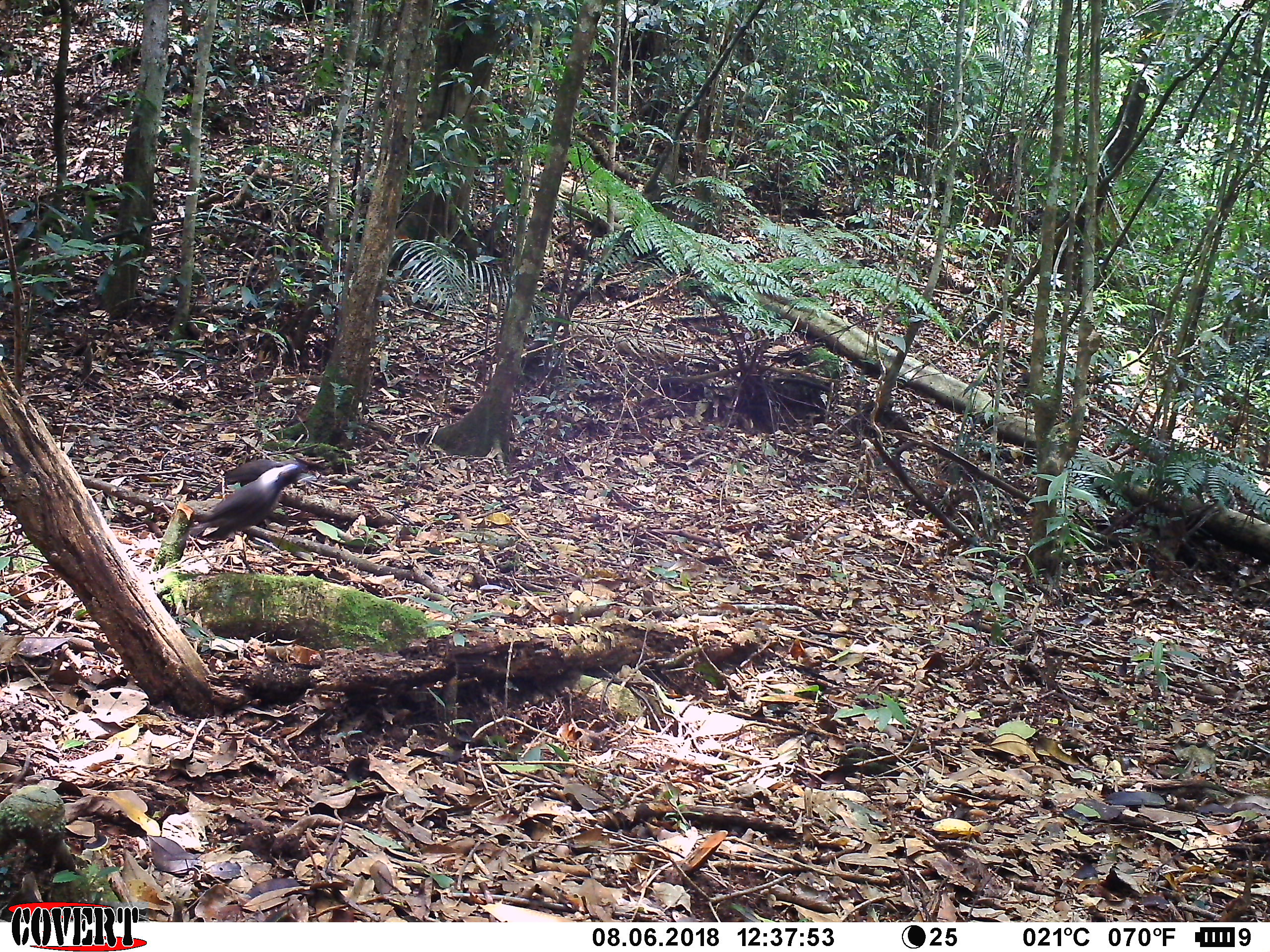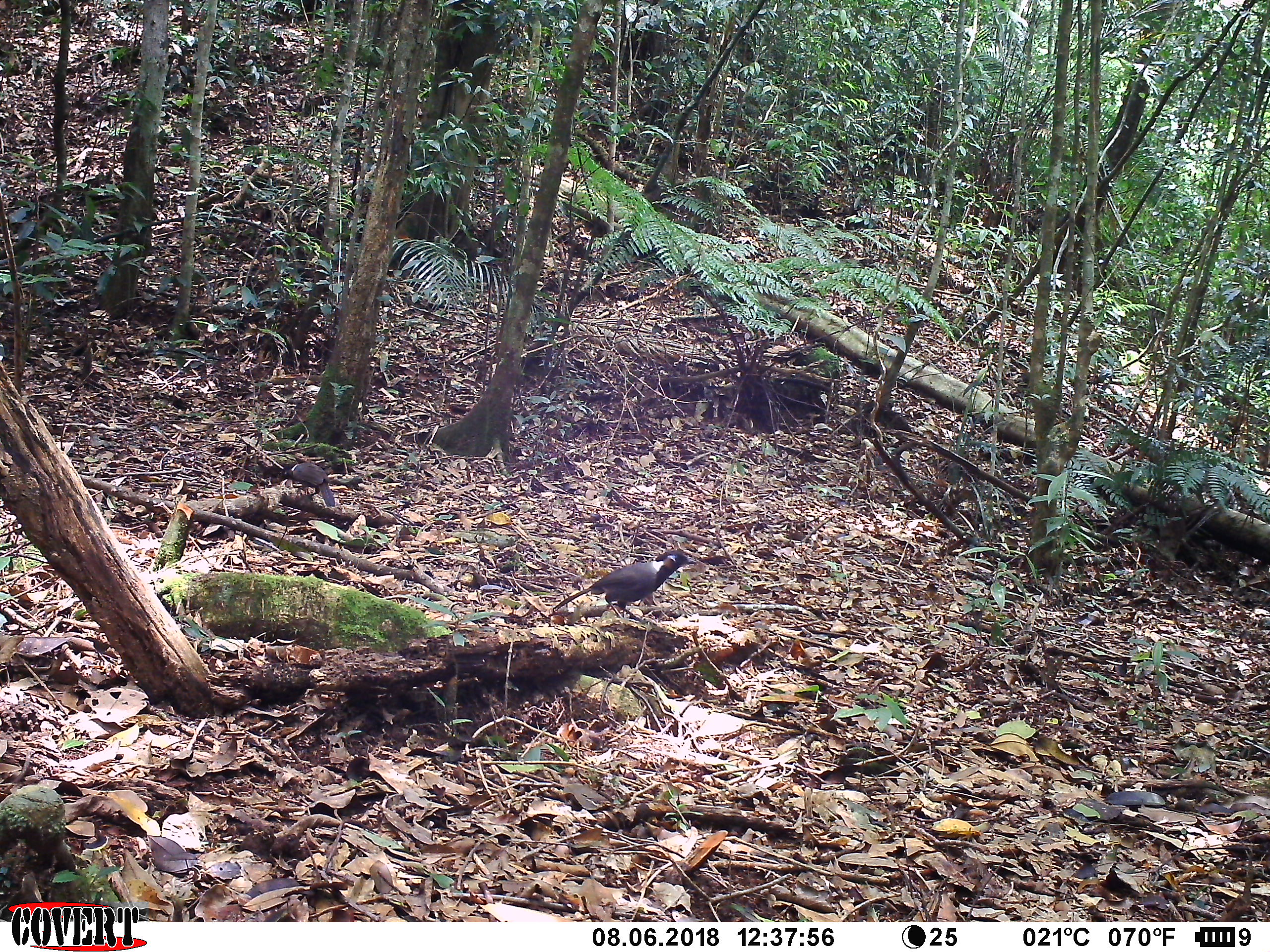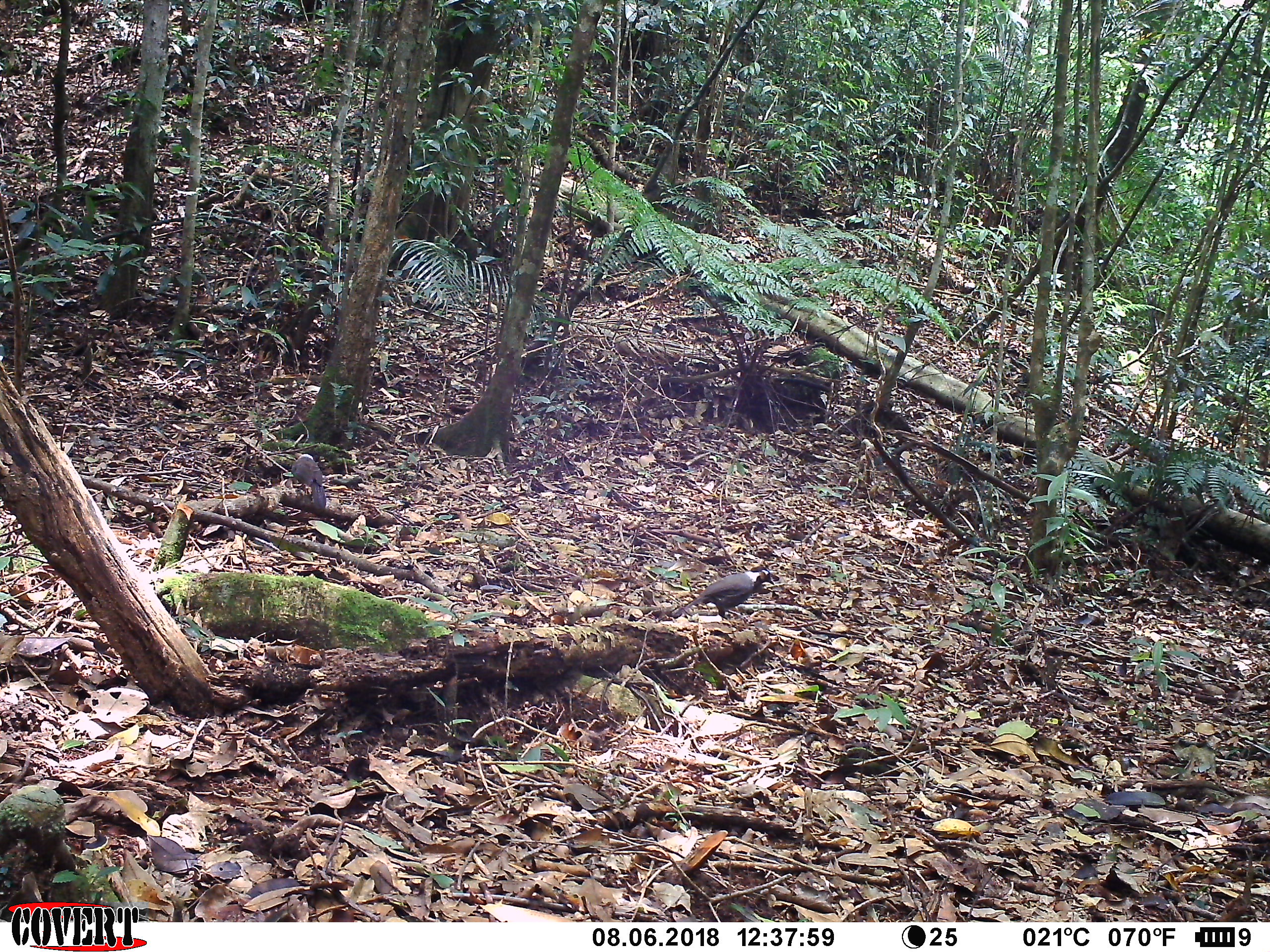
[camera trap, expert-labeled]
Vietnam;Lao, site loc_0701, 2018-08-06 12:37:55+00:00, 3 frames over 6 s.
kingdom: Animalia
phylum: Chordata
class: Aves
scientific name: Aves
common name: bird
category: unidentified bird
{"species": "unidentified bird (bird) (Aves)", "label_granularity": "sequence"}